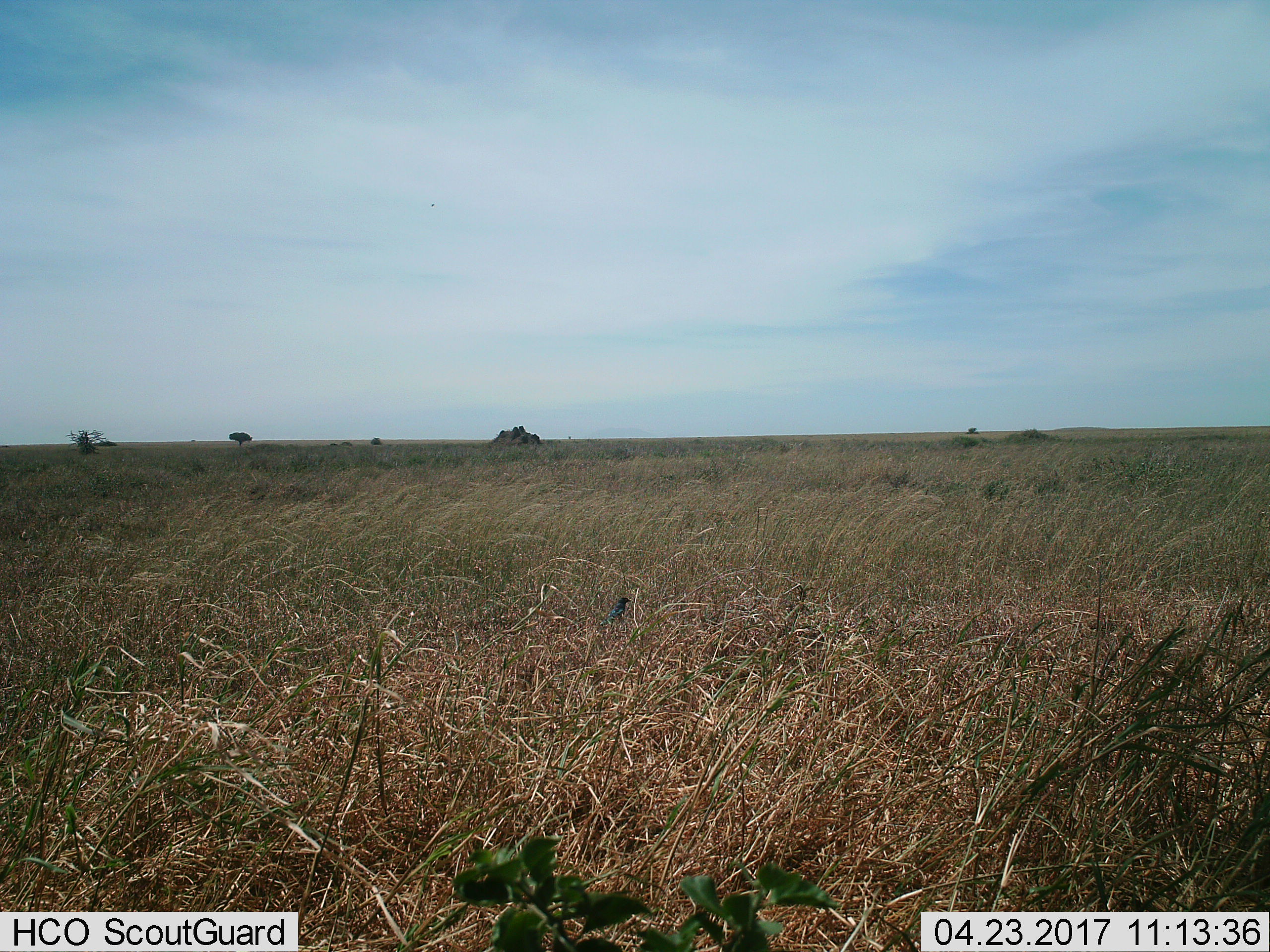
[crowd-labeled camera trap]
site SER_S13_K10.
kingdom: Animalia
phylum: Chordata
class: Aves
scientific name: Aves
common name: bird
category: birdother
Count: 1.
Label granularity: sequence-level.